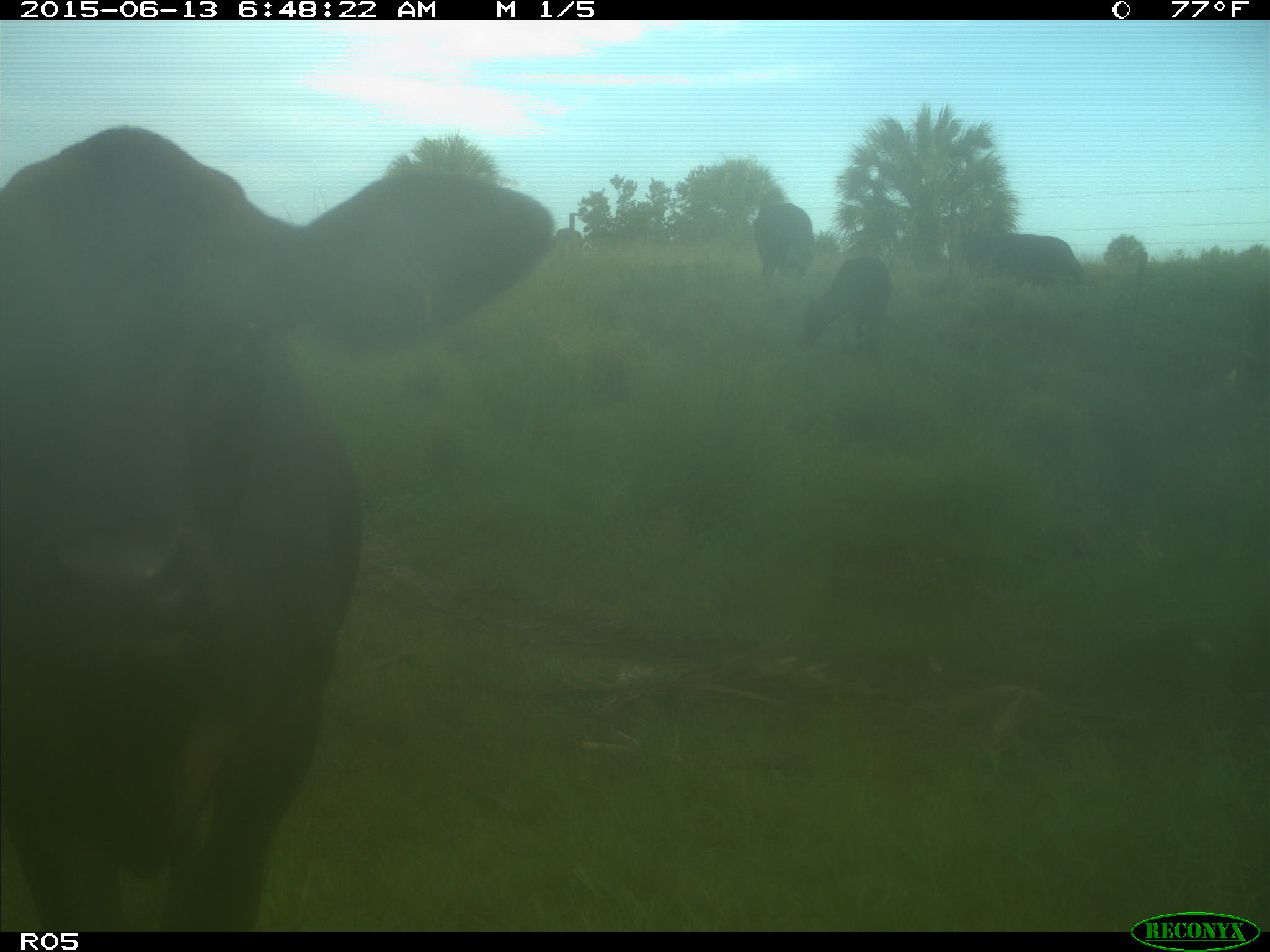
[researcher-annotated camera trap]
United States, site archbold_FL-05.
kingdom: Animalia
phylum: Chordata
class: Mammalia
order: Artiodactyla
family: Bovidae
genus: Bos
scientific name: Bos taurus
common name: domestic cow